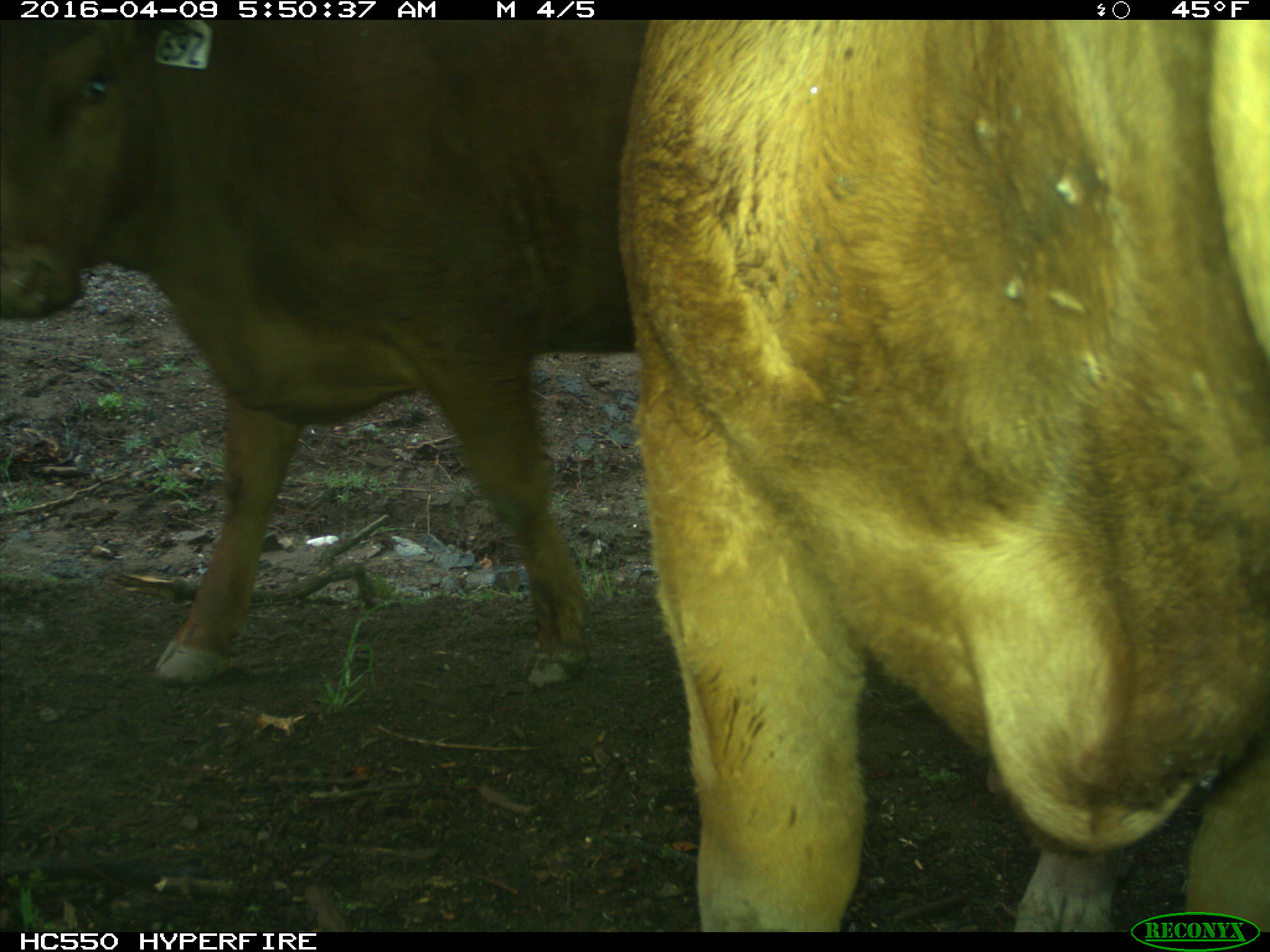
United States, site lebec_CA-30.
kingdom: Animalia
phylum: Chordata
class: Mammalia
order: Artiodactyla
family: Bovidae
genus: Bos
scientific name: Bos taurus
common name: domestic cow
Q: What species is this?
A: Bos taurus (domestic cow).